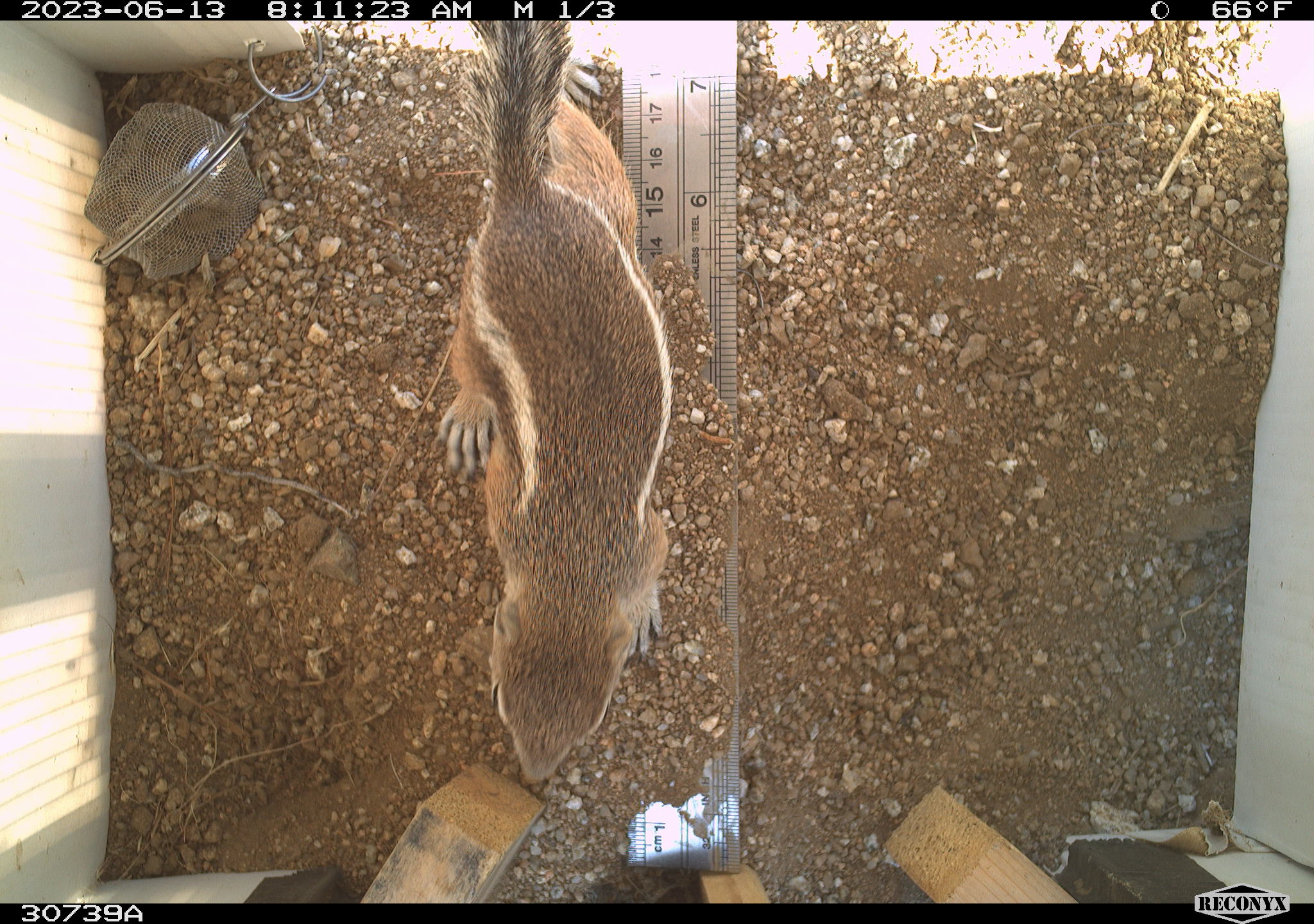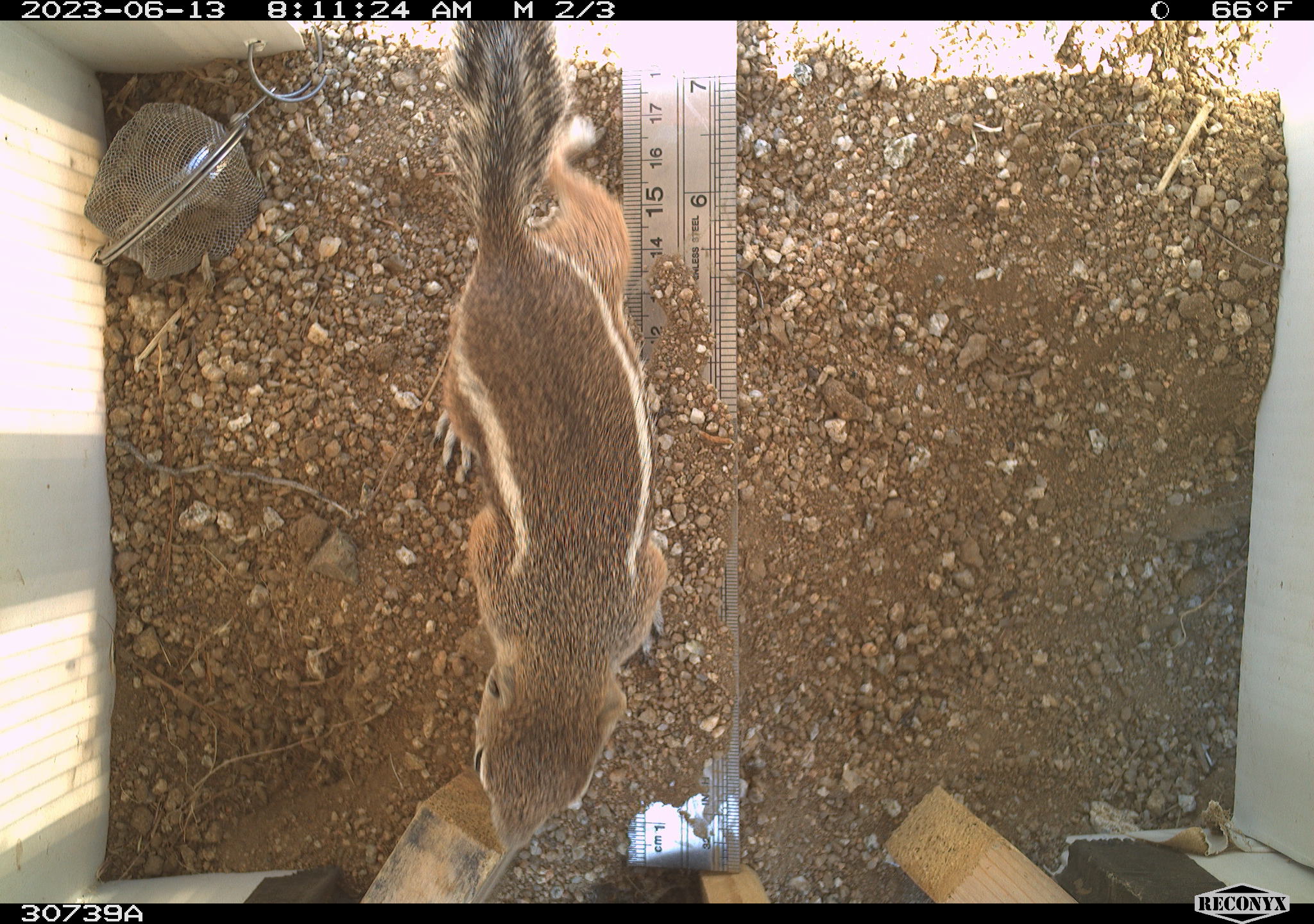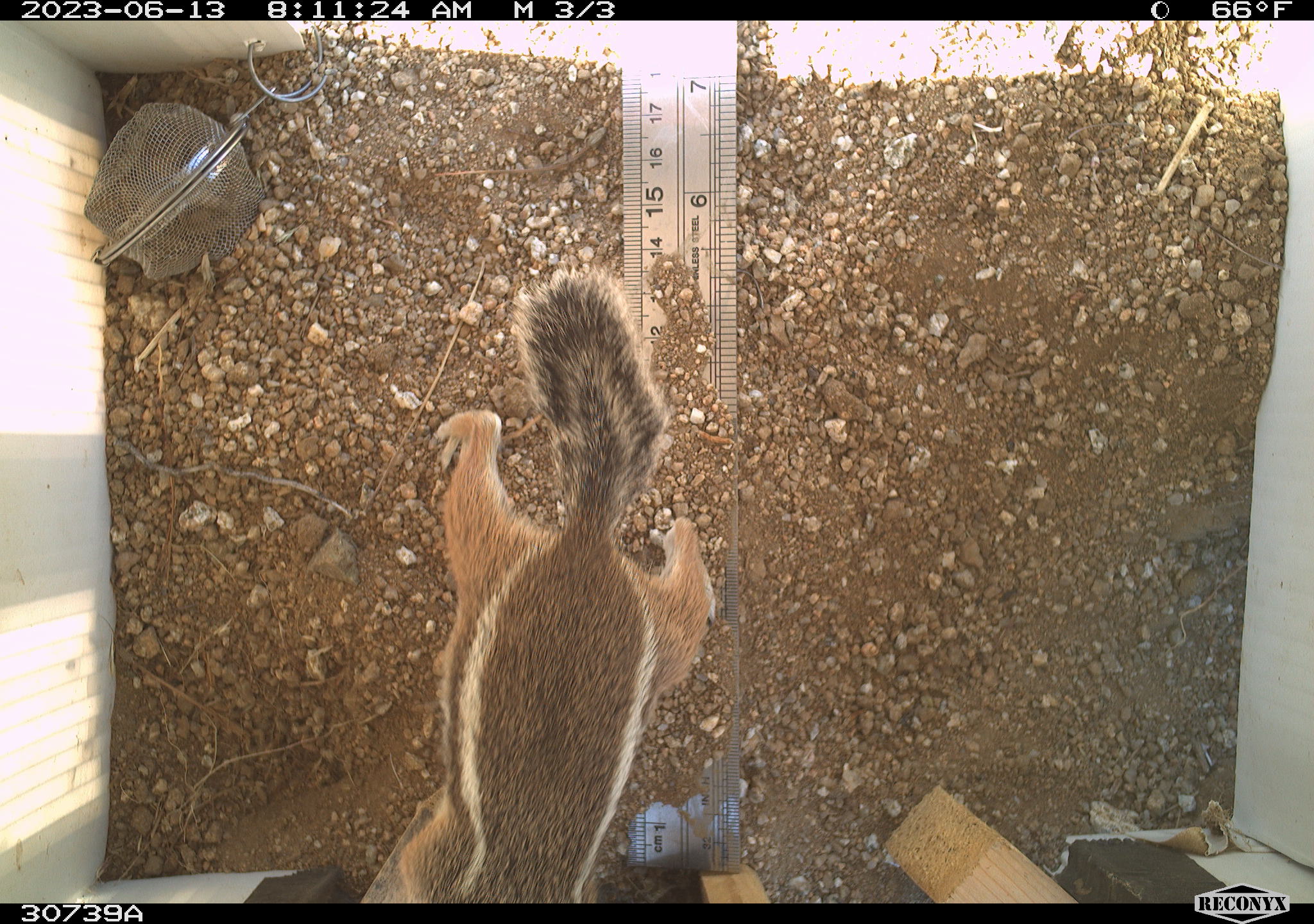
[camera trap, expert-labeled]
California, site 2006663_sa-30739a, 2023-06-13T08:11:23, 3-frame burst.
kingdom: Animalia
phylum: Chordata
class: Mammalia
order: Rodentia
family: Sciuridae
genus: Ammospermophilus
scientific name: Ammospermophilus leucurus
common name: white-tailed antelope squirrel